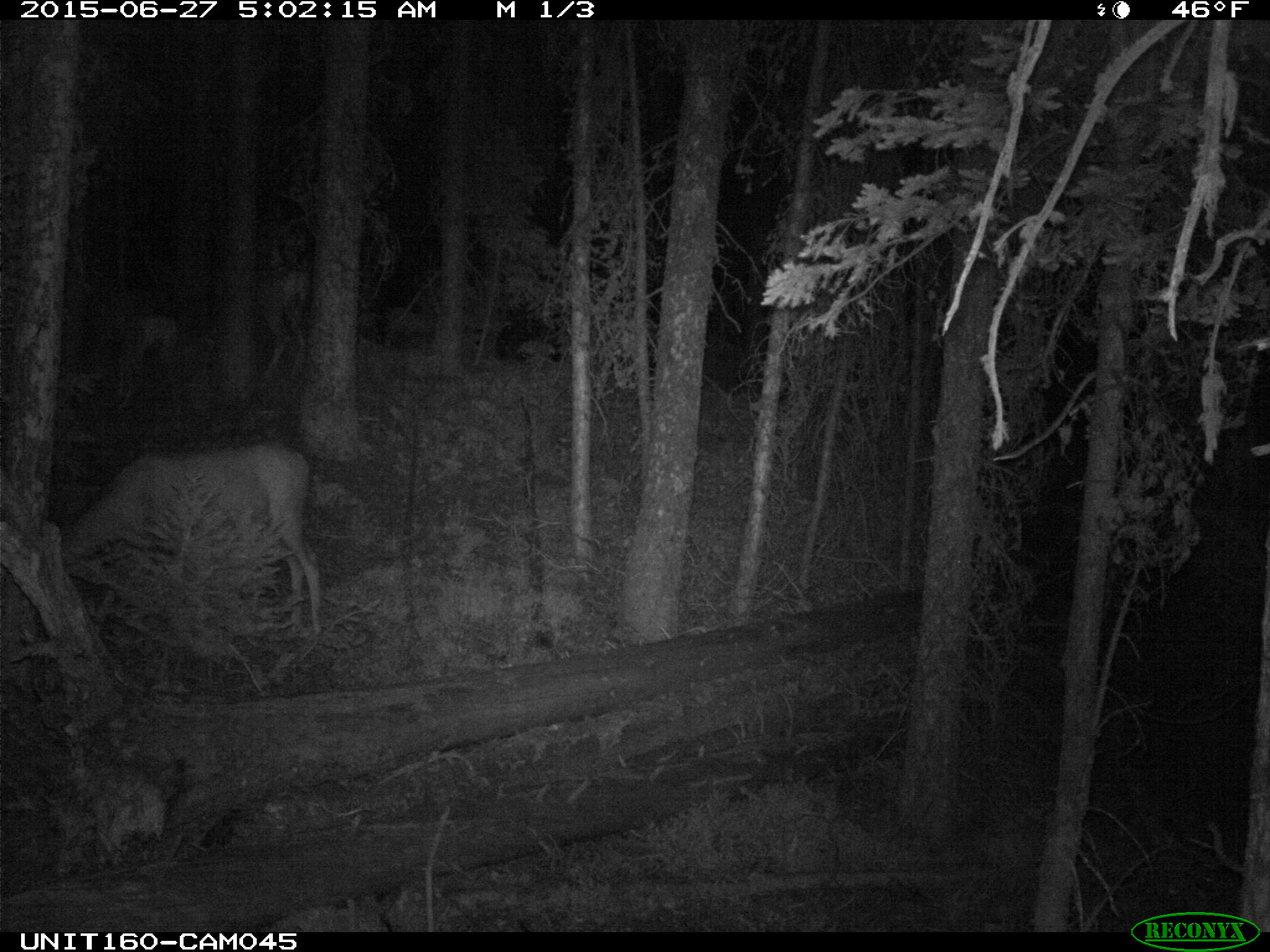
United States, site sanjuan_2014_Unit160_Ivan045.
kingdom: Animalia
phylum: Chordata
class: Mammalia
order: Artiodactyla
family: Cervidae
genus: Odocoileus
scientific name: Odocoileus hemionus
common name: mule deer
Odocoileus hemionus (mule deer).